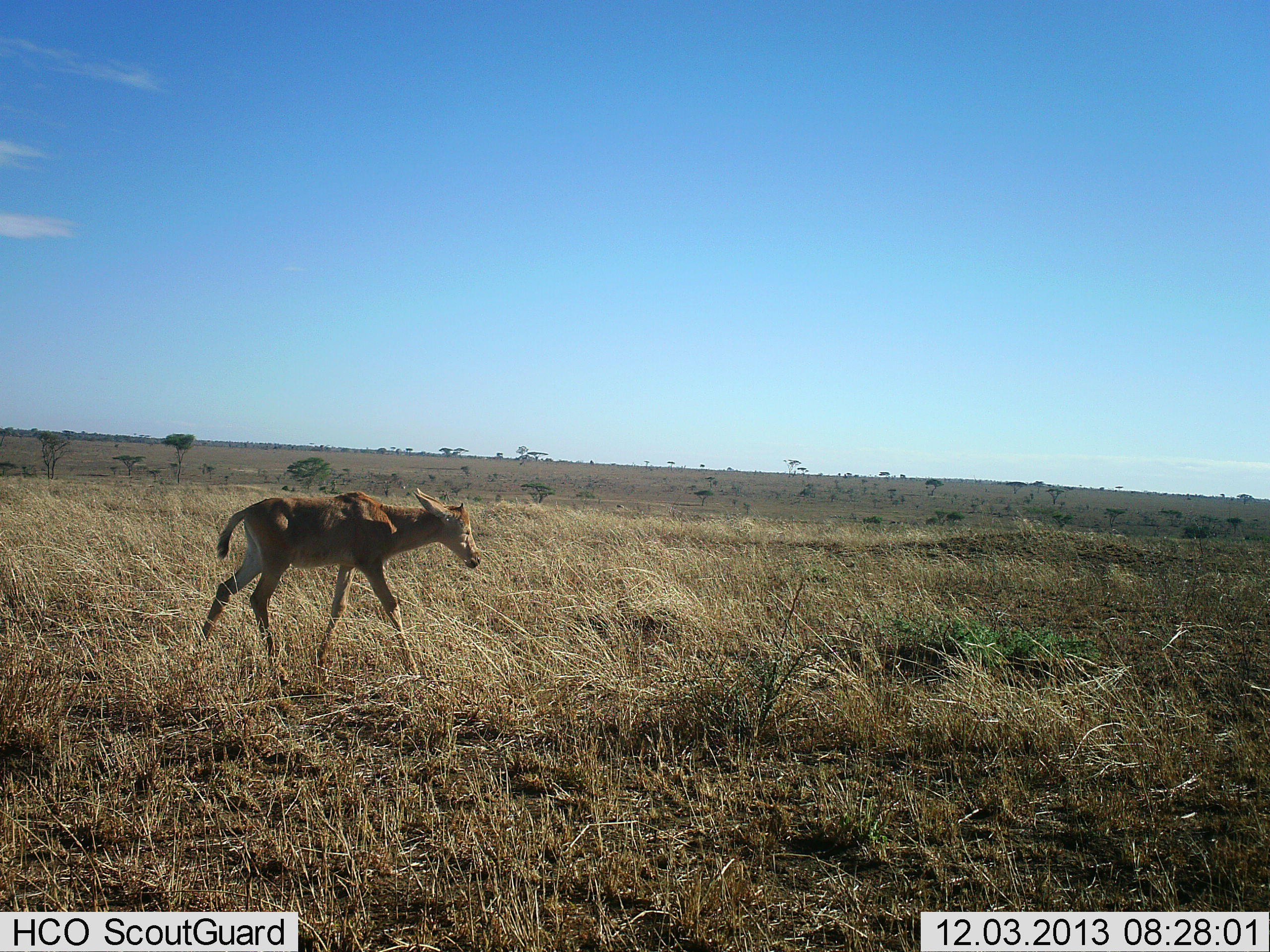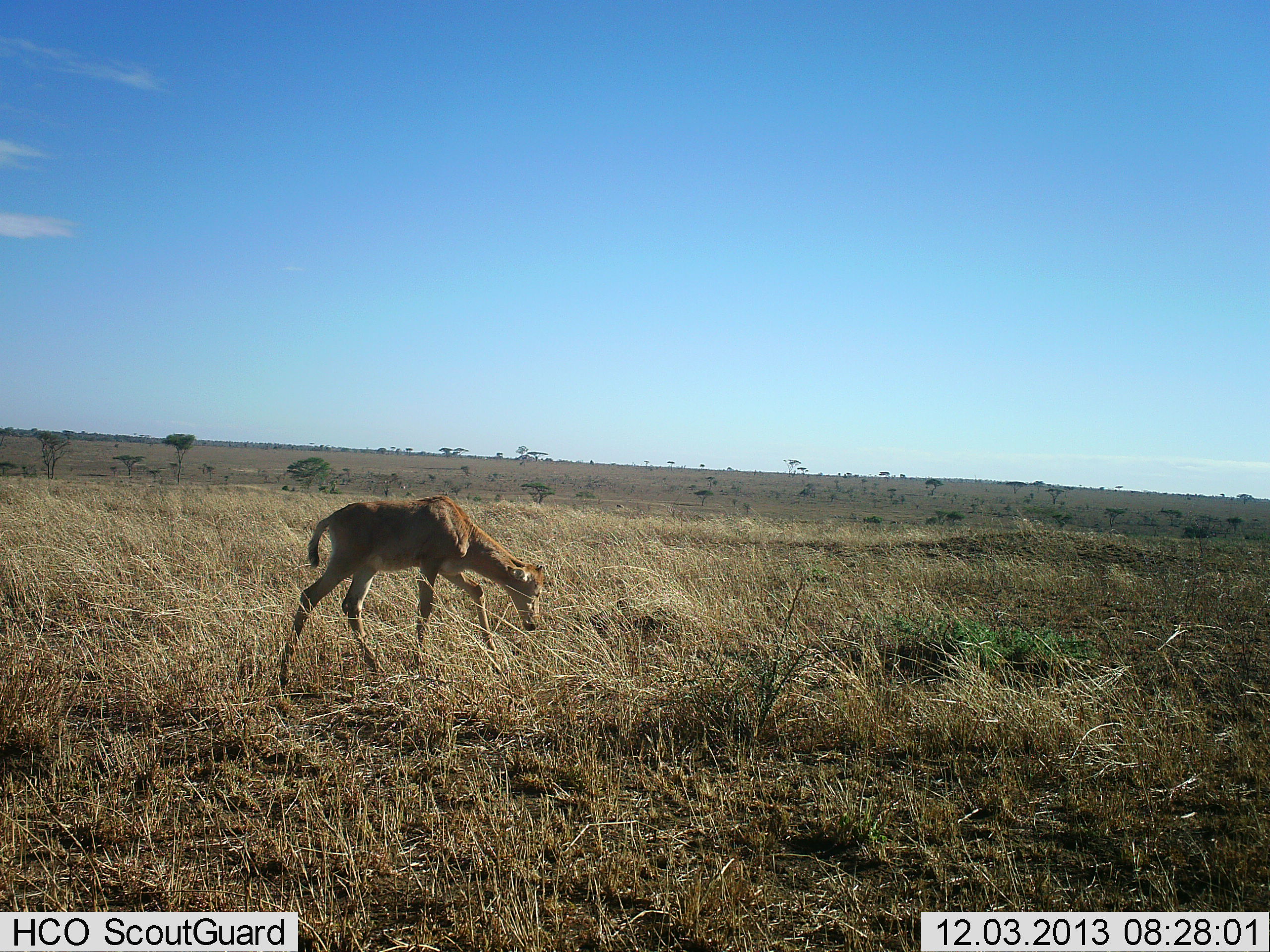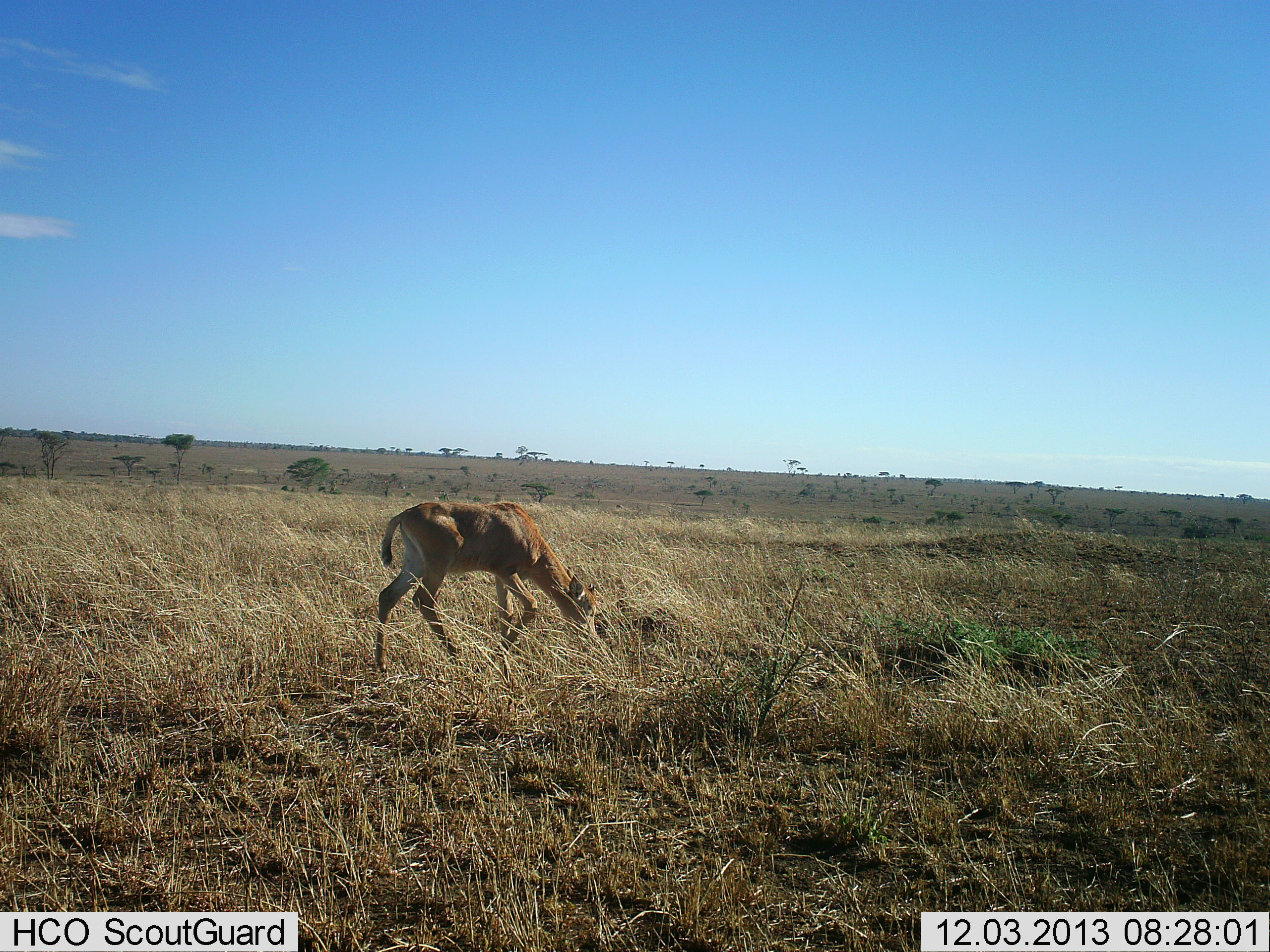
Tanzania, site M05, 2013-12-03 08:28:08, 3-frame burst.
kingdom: Animalia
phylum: Chordata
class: Mammalia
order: Artiodactyla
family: Bovidae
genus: Alcelaphus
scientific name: Alcelaphus buselaphus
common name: hartebeest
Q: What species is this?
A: Hartebeest (Alcelaphus buselaphus).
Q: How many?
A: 1.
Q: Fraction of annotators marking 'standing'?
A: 10%.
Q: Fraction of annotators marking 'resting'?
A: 0%.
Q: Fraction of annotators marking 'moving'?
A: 90%.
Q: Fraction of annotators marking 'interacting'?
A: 0%.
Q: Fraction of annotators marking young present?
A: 90%.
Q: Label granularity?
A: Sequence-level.